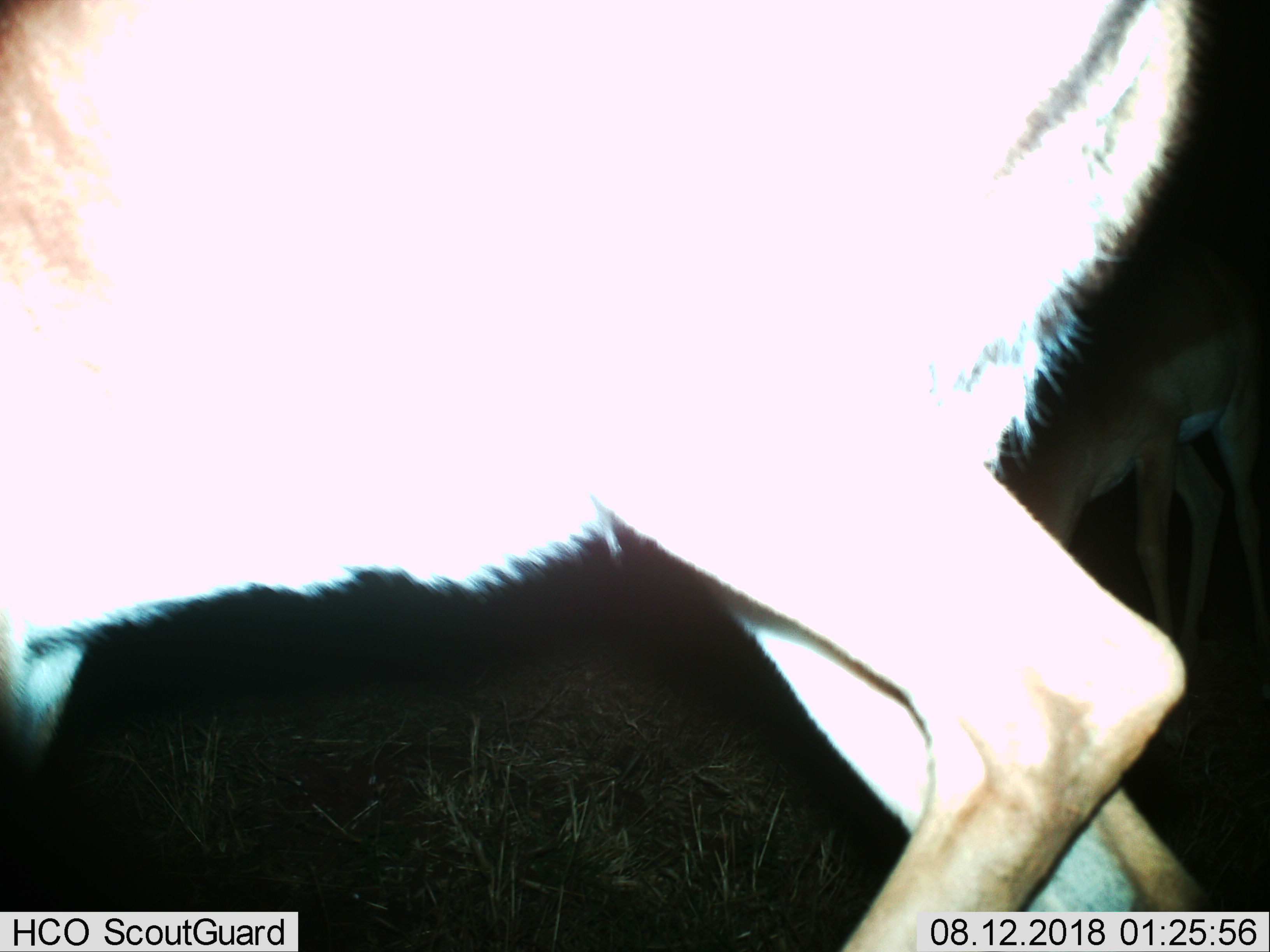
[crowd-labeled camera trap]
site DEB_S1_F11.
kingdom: Animalia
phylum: Chordata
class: Mammalia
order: Artiodactyla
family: Bovidae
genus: Aepyceros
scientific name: Aepyceros melampus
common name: impala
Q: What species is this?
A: Impala (Aepyceros melampus).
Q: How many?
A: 2.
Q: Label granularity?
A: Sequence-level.